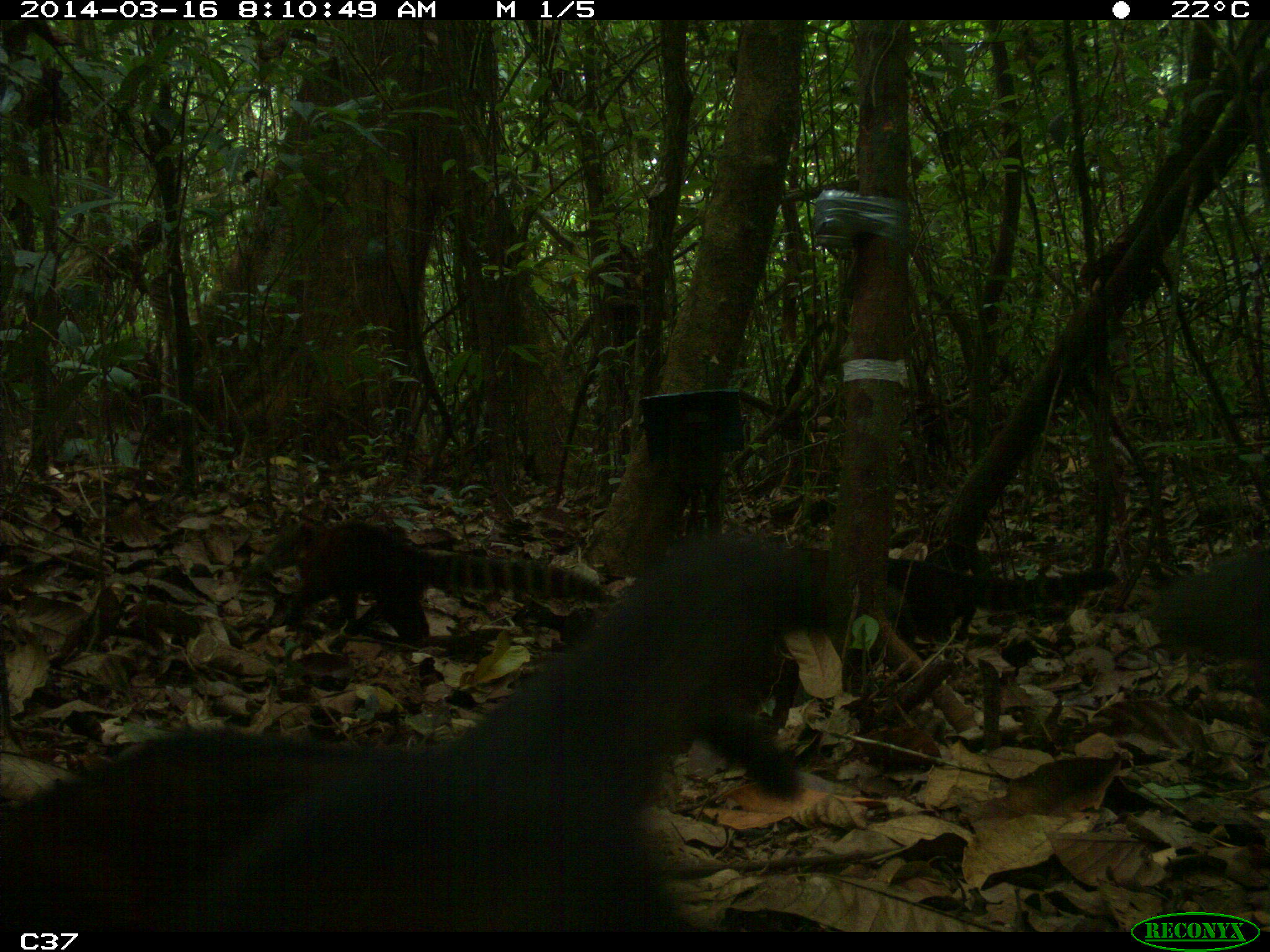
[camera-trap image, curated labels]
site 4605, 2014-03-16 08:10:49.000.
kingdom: Animalia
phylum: Chordata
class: Mammalia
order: Carnivora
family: Procyonidae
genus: Nasua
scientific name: Nasua nasua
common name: south american coati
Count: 6.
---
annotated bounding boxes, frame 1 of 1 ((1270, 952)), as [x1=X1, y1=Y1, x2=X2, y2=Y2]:
nasua nasua: [x1=2, y1=540, x2=828, y2=932]; [x1=564, y1=608, x2=805, y2=800]; [x1=257, y1=520, x2=607, y2=642]; [x1=890, y1=557, x2=1117, y2=638]; [x1=1152, y1=545, x2=1270, y2=681]; [x1=887, y1=585, x2=918, y2=649]